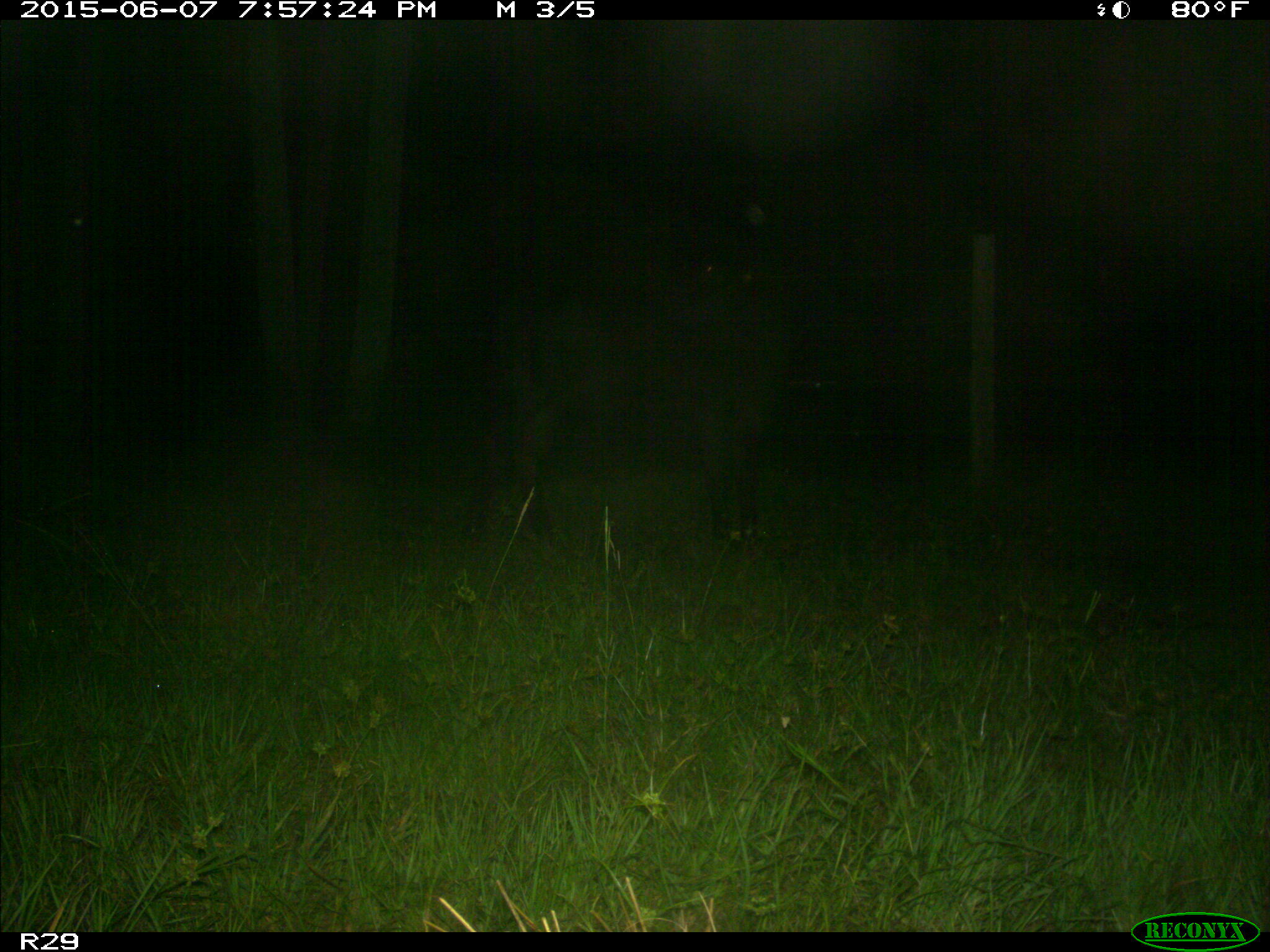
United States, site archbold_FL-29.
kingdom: Animalia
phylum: Chordata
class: Mammalia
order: Artiodactyla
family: Bovidae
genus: Bos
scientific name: Bos taurus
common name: domestic cow